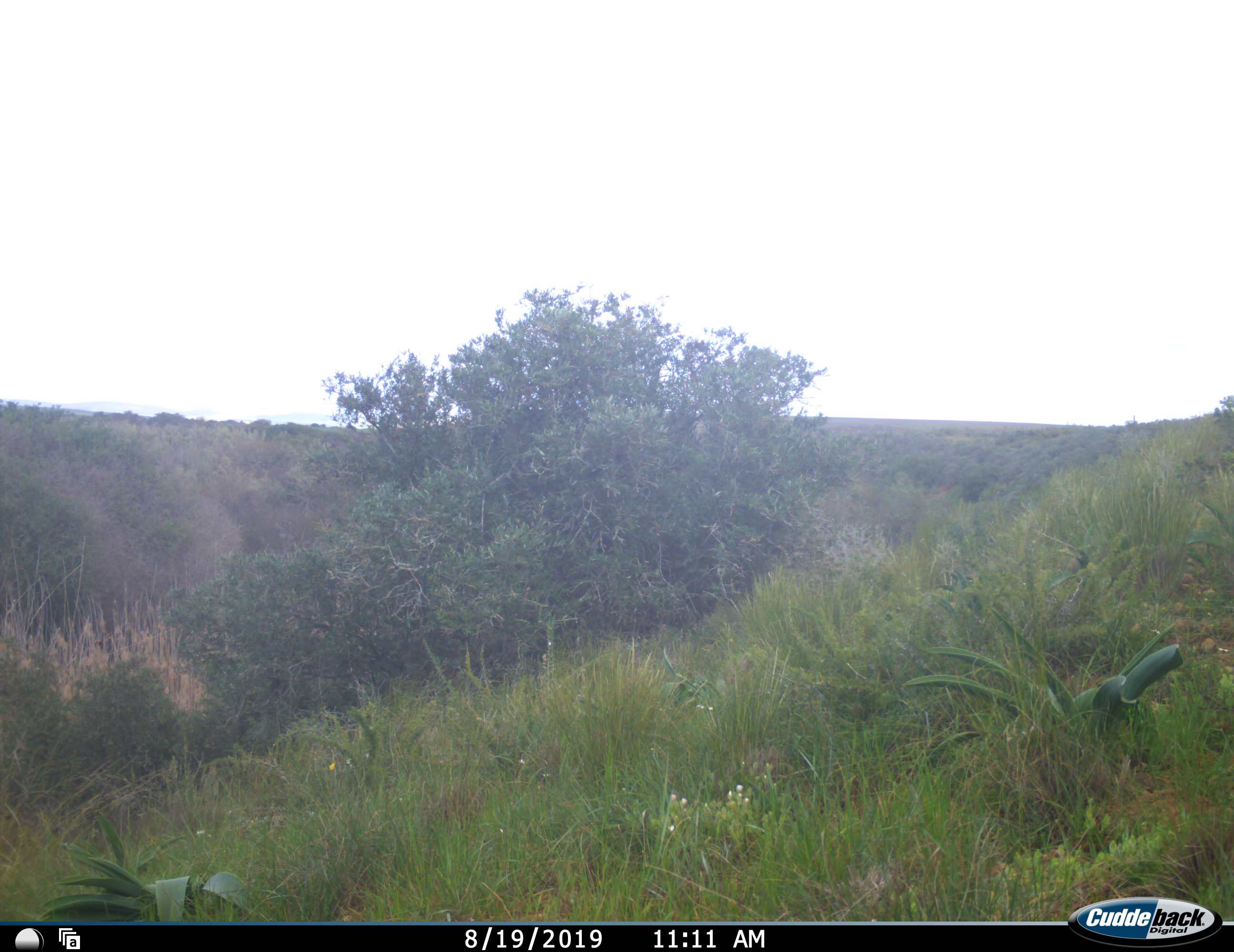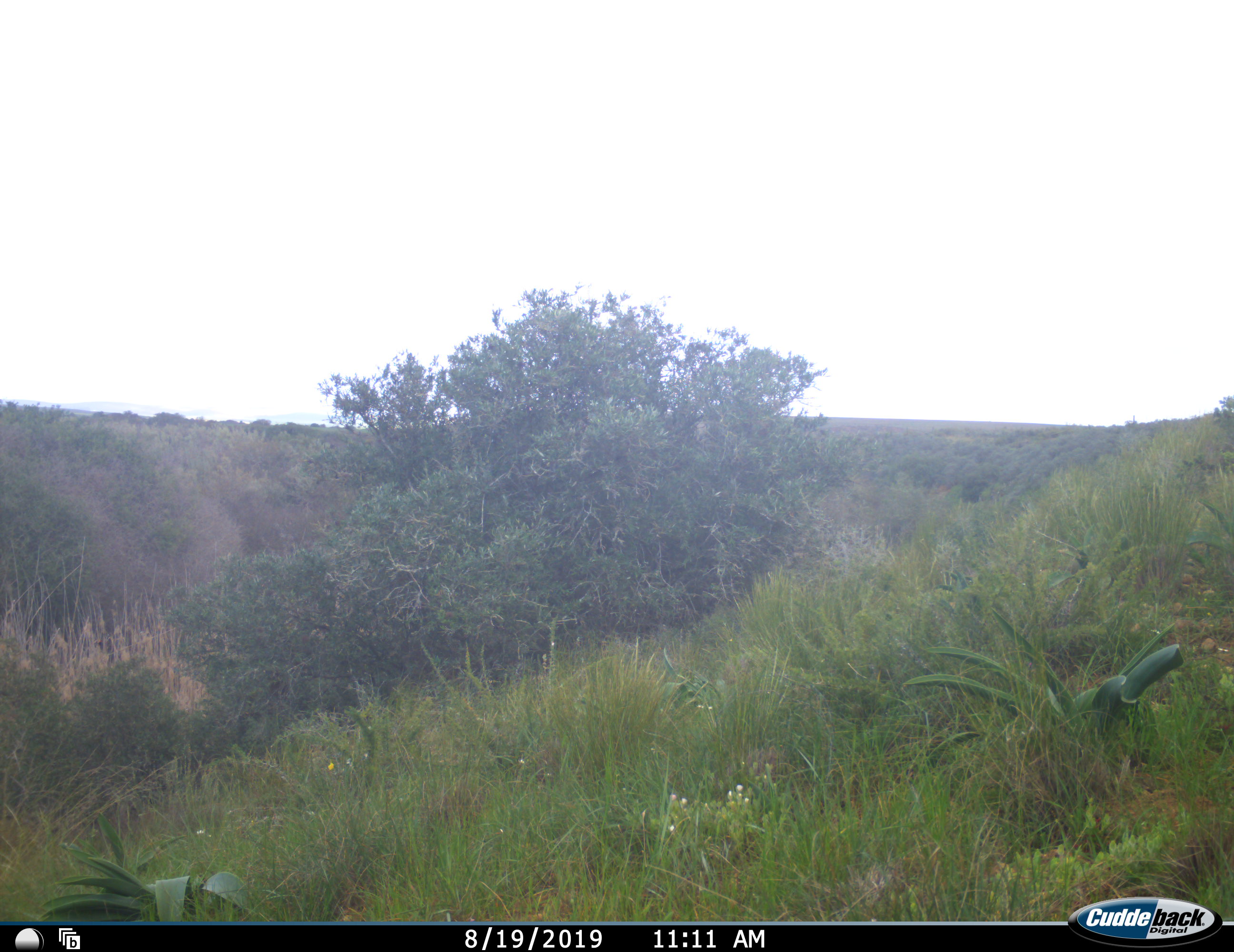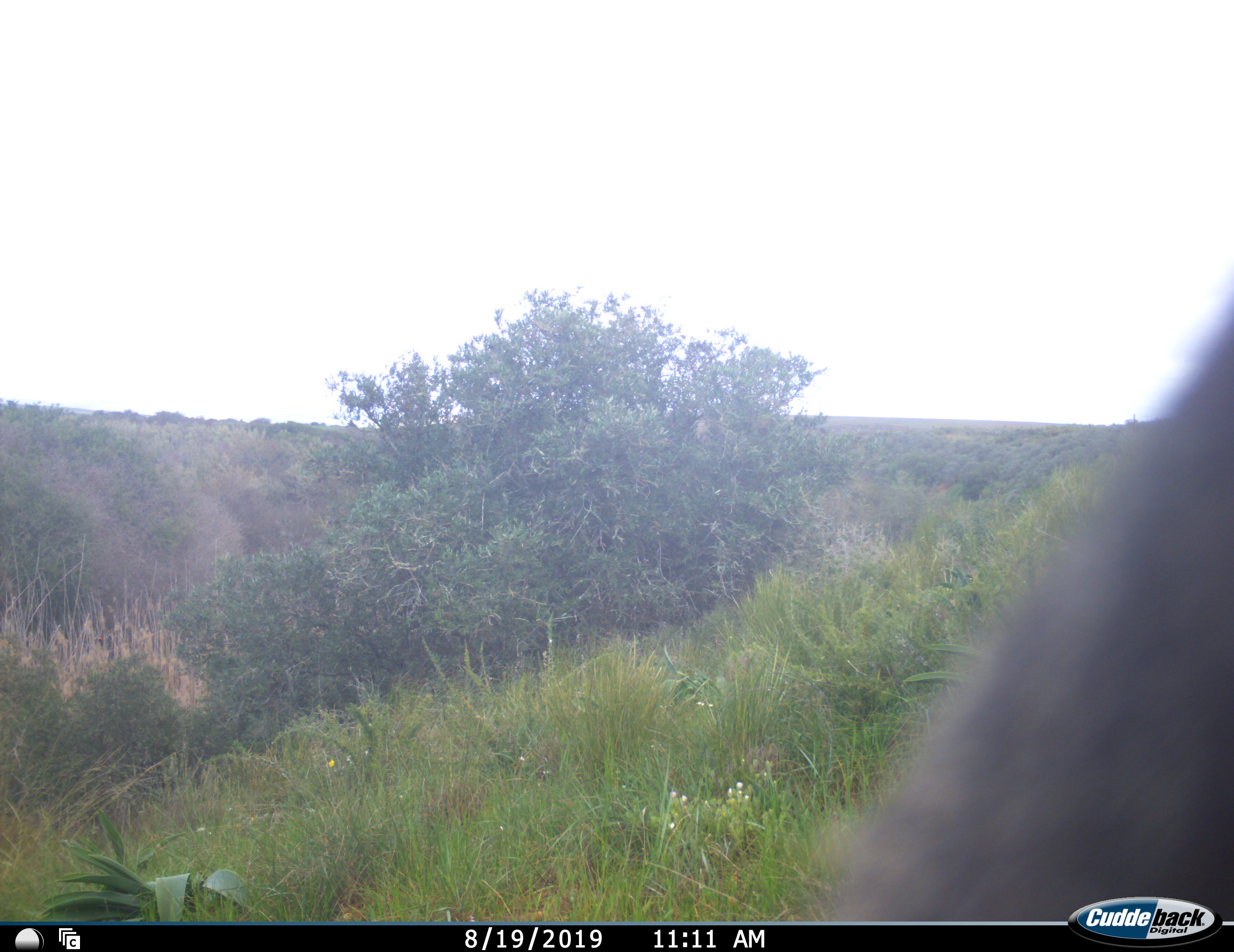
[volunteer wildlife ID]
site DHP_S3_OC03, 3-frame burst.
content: unidentified animal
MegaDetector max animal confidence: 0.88